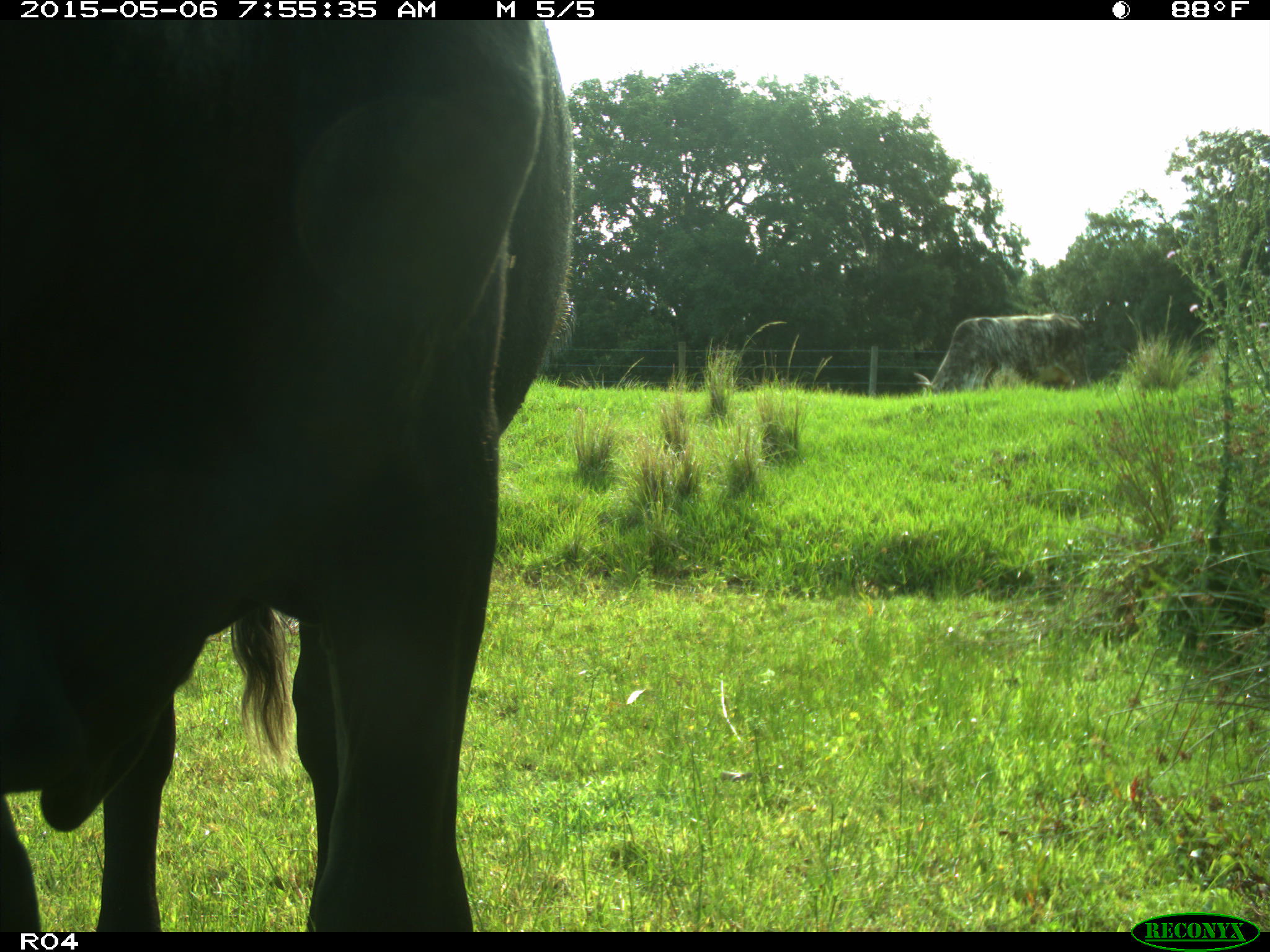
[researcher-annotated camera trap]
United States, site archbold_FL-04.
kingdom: Animalia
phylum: Chordata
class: Mammalia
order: Artiodactyla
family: Bovidae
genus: Bos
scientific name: Bos taurus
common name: domestic cow